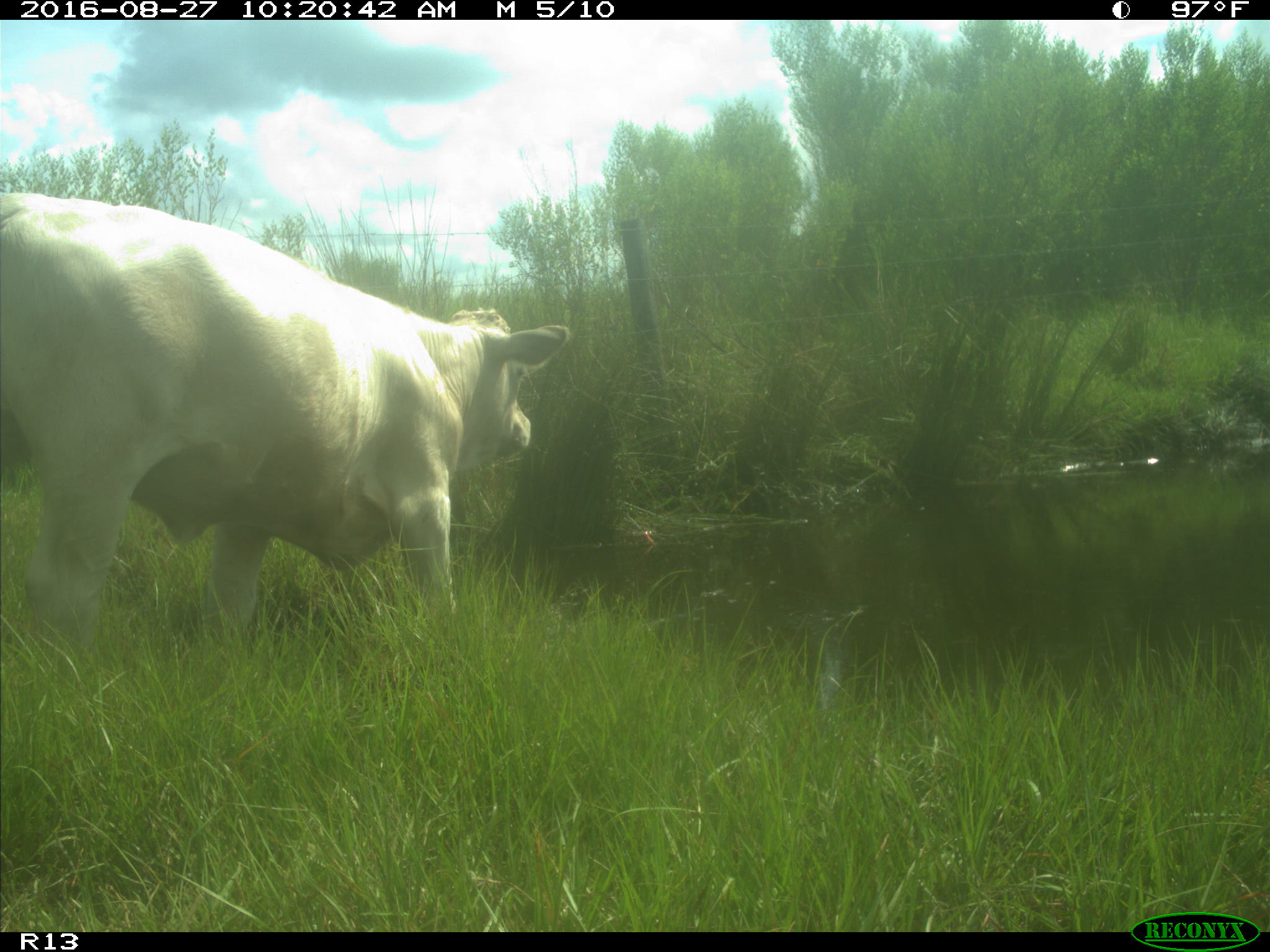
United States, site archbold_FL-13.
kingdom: Animalia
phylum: Chordata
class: Mammalia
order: Artiodactyla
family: Bovidae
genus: Bos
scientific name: Bos taurus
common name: domestic cow